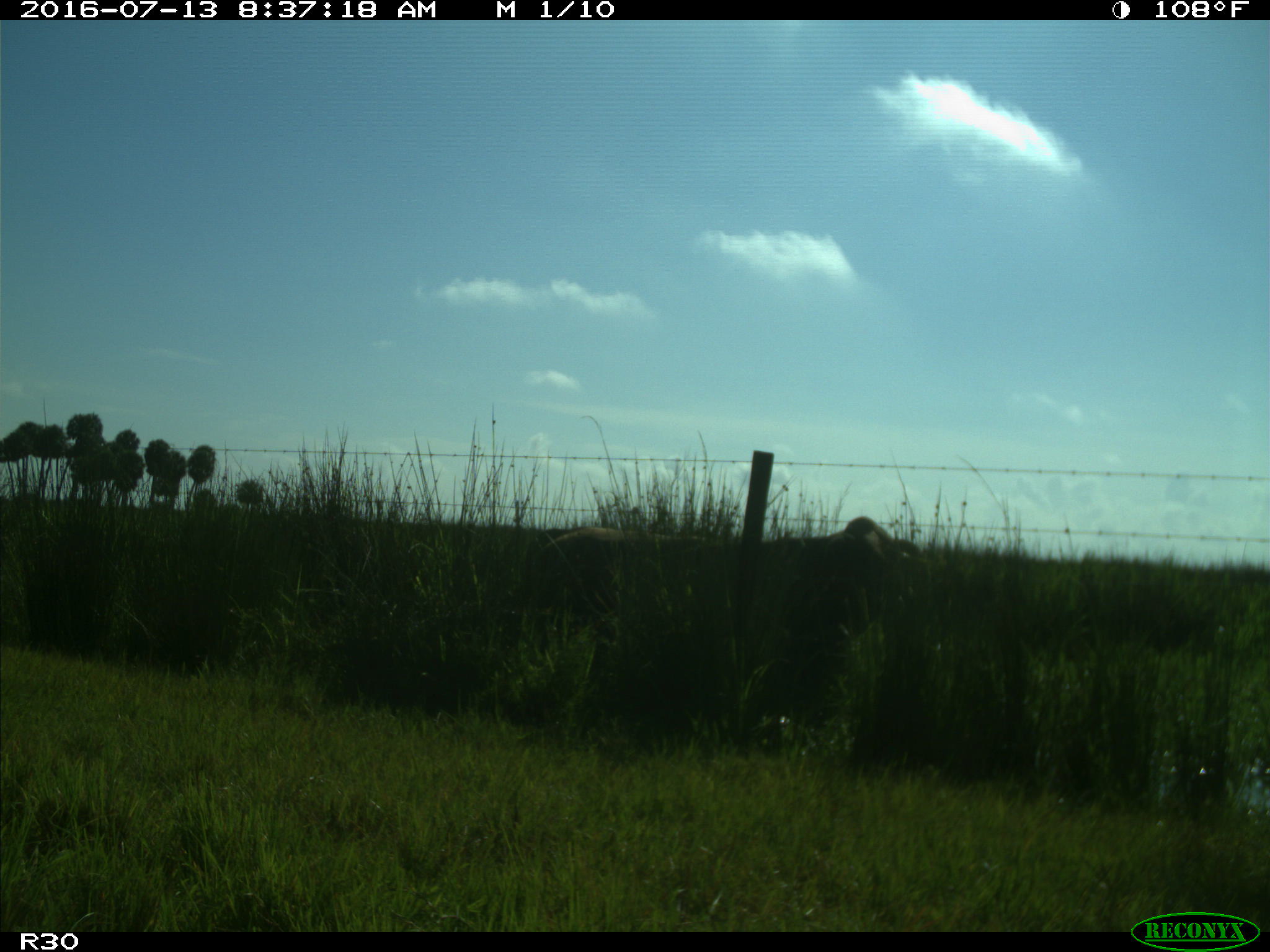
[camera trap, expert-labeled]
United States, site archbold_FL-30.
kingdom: Animalia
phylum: Chordata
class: Mammalia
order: Artiodactyla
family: Bovidae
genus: Bos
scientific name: Bos taurus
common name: domestic cow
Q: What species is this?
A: Bos taurus (domestic cow).